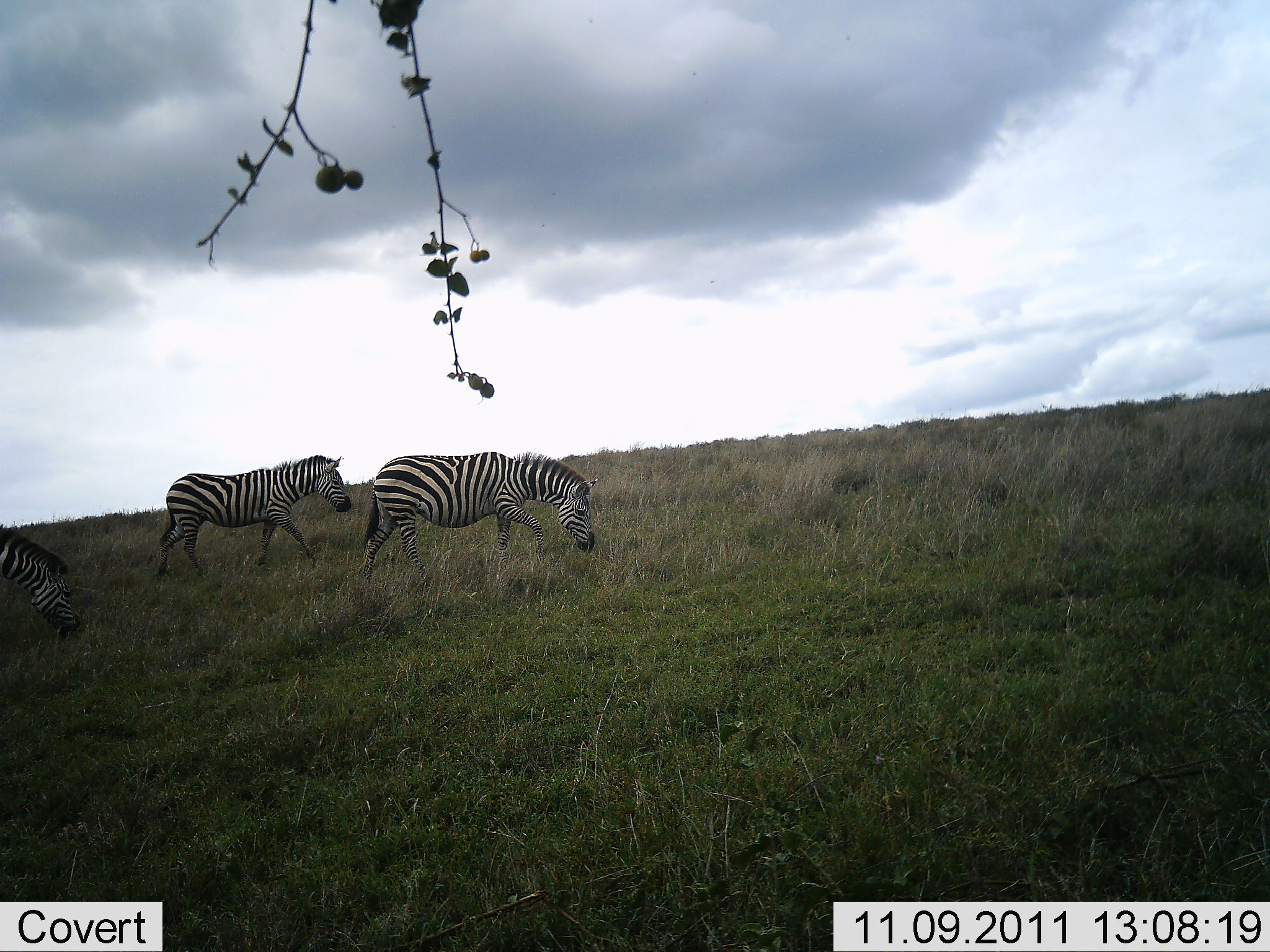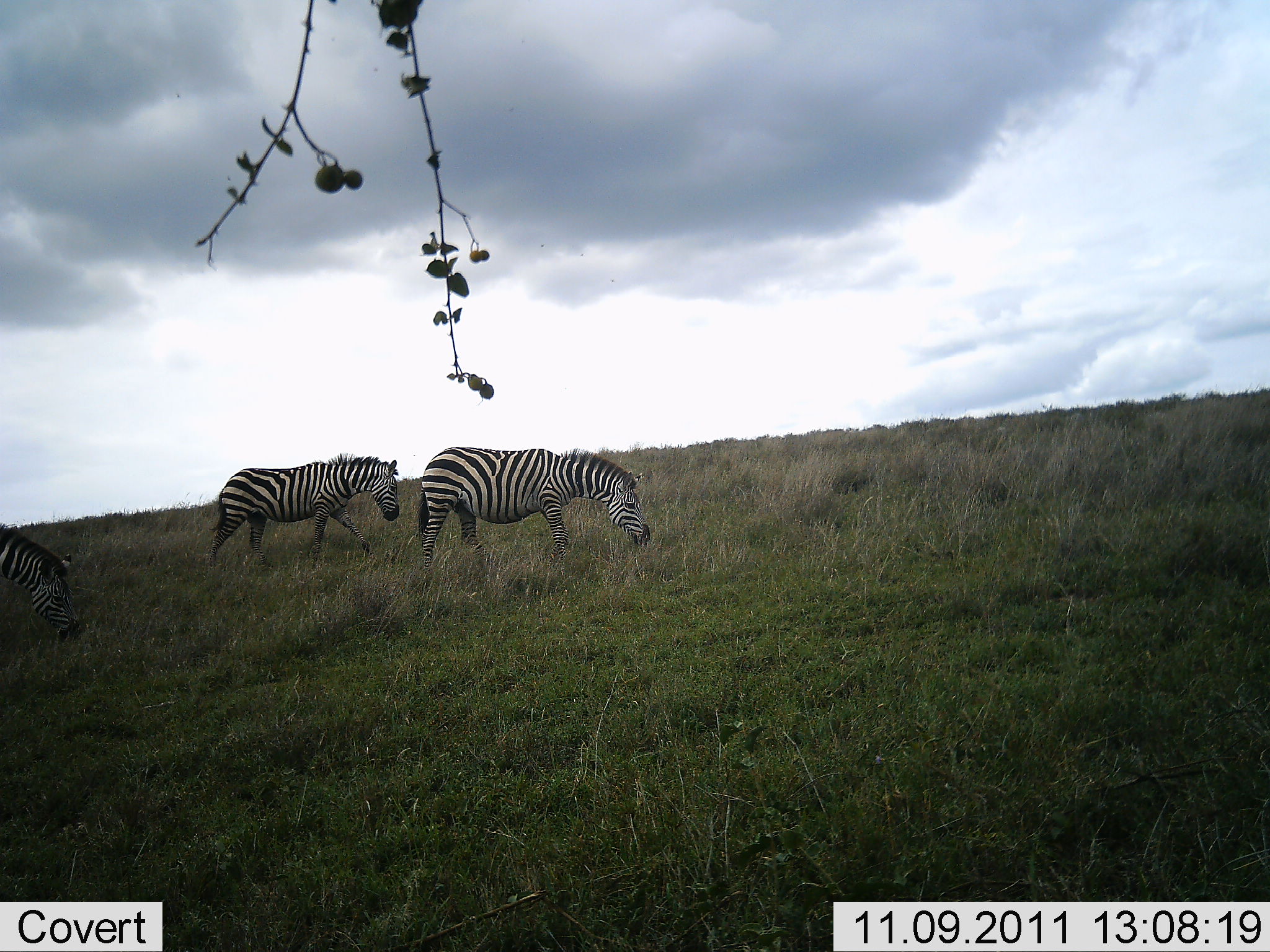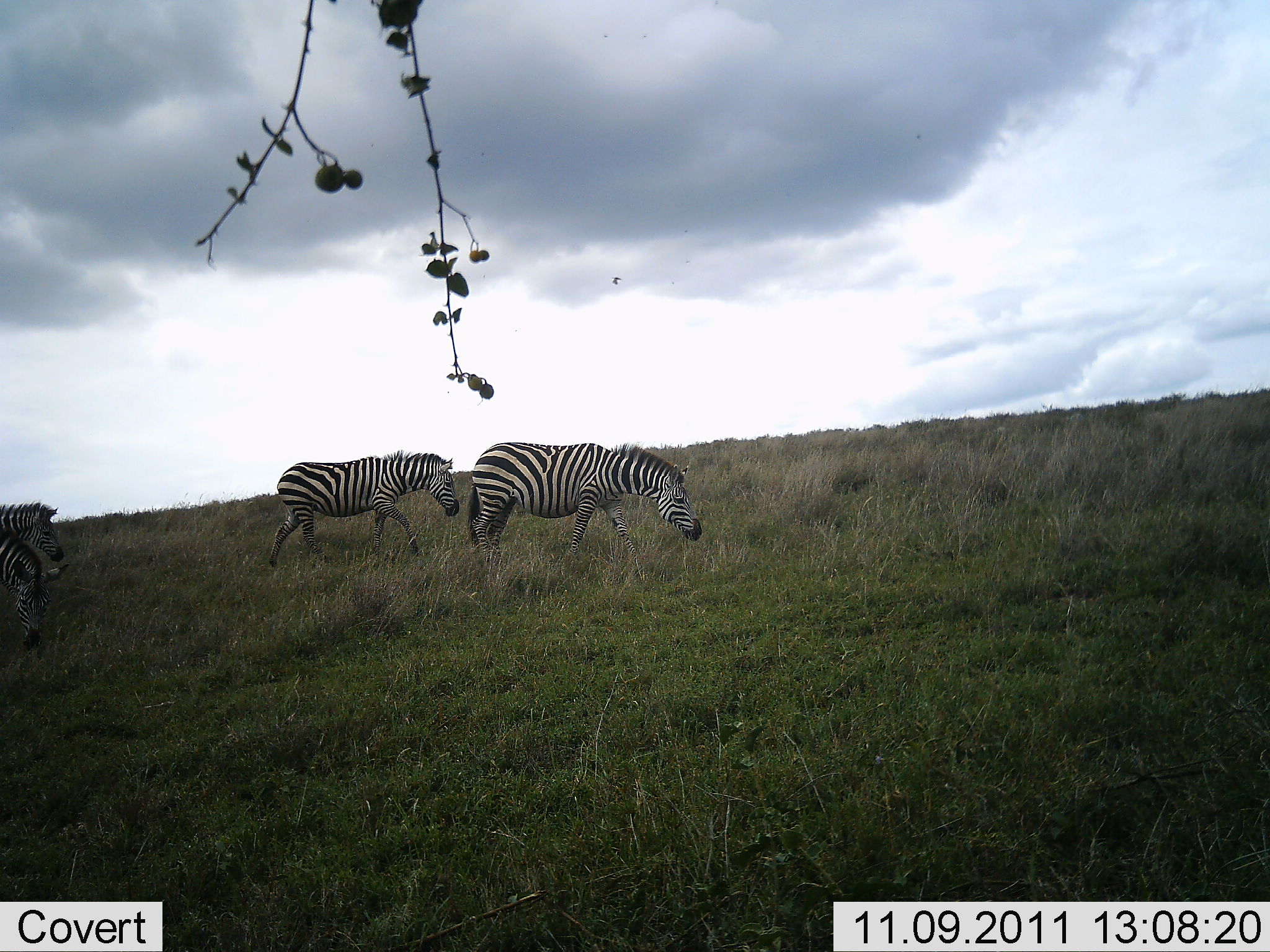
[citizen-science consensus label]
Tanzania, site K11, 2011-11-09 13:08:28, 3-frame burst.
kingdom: Animalia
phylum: Chordata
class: Mammalia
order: Perissodactyla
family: Equidae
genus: Equus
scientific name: Equus quagga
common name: plains zebra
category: zebra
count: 4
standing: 10%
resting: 0%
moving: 80%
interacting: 0%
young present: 0%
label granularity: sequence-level